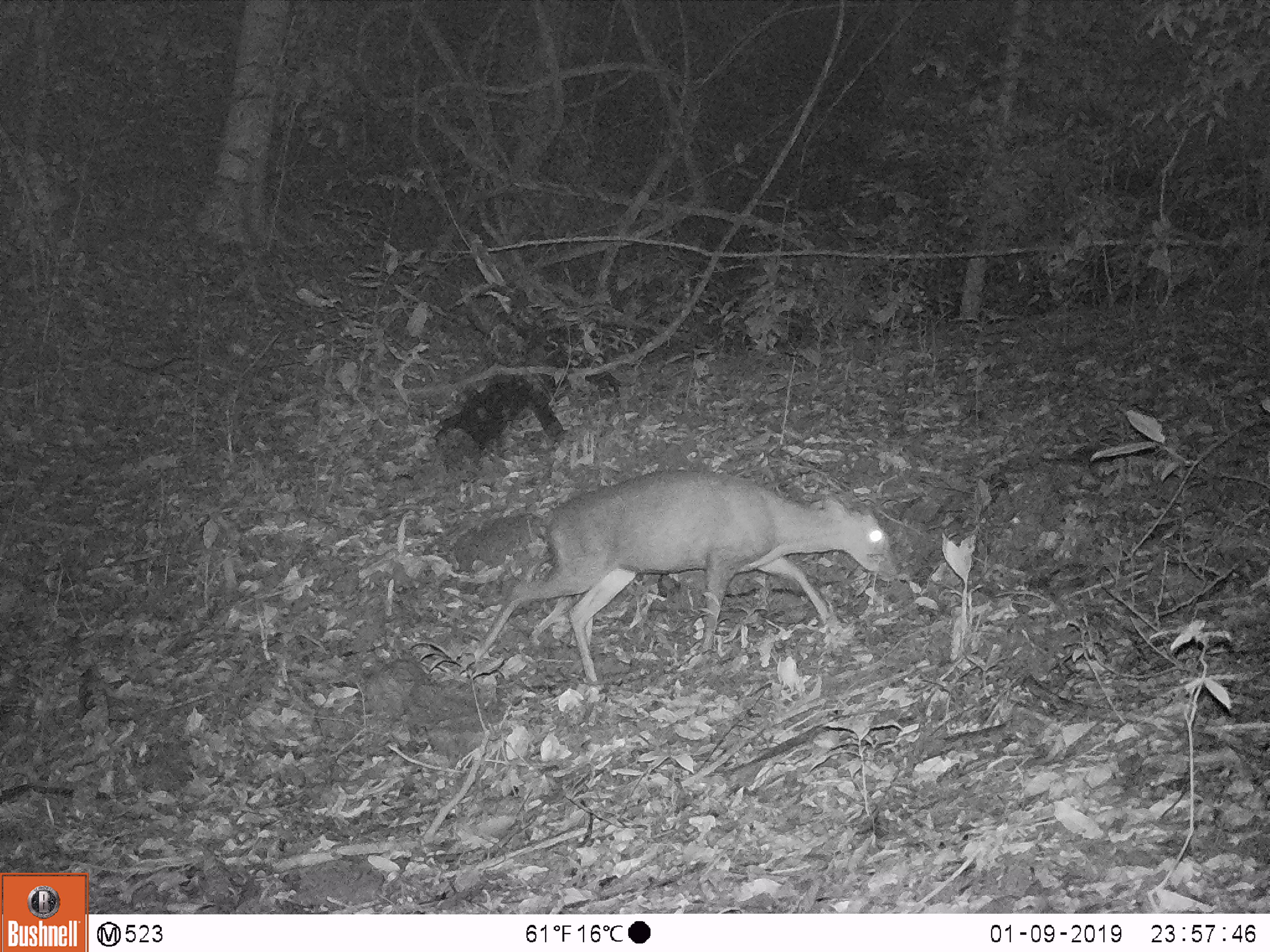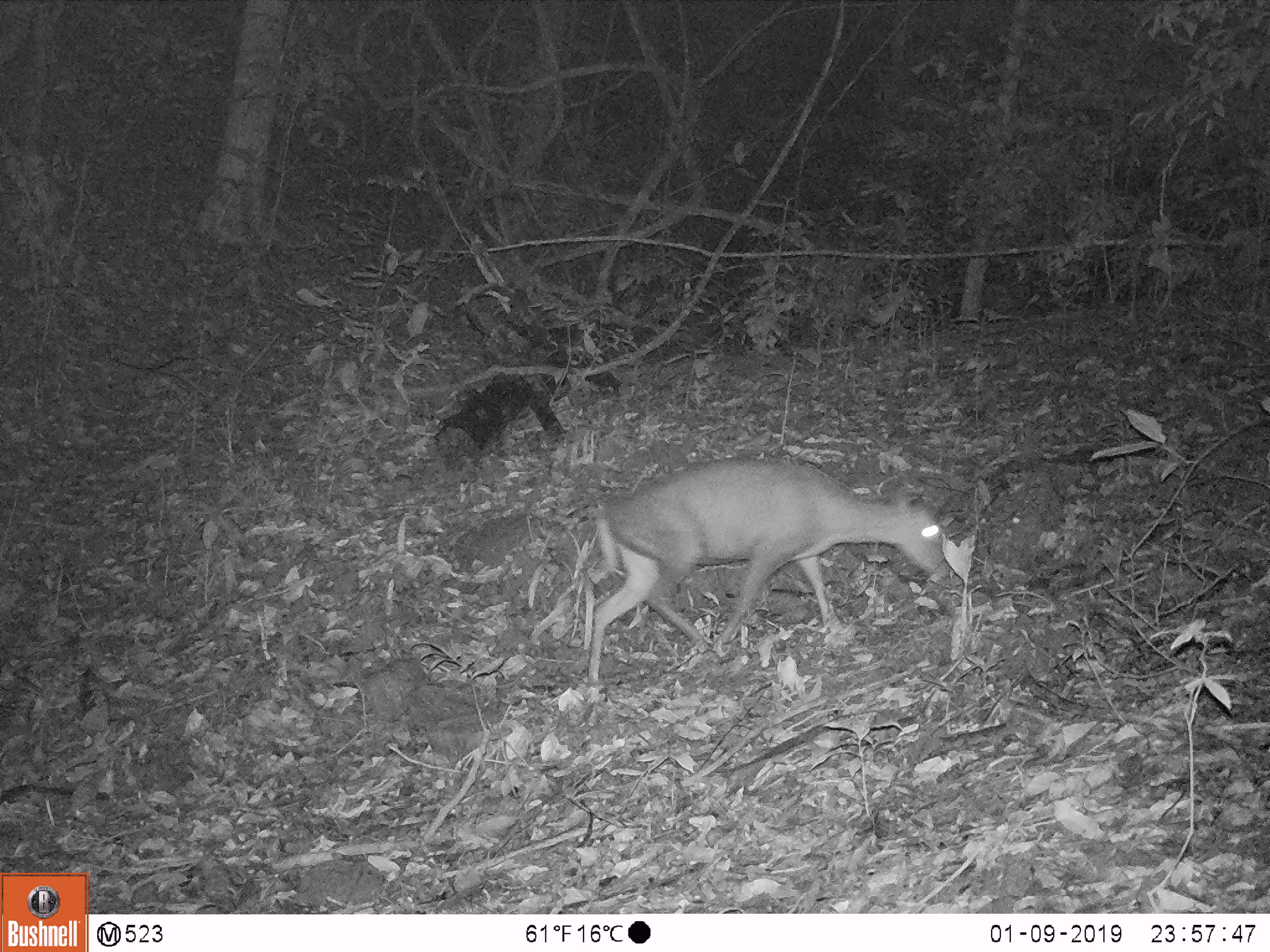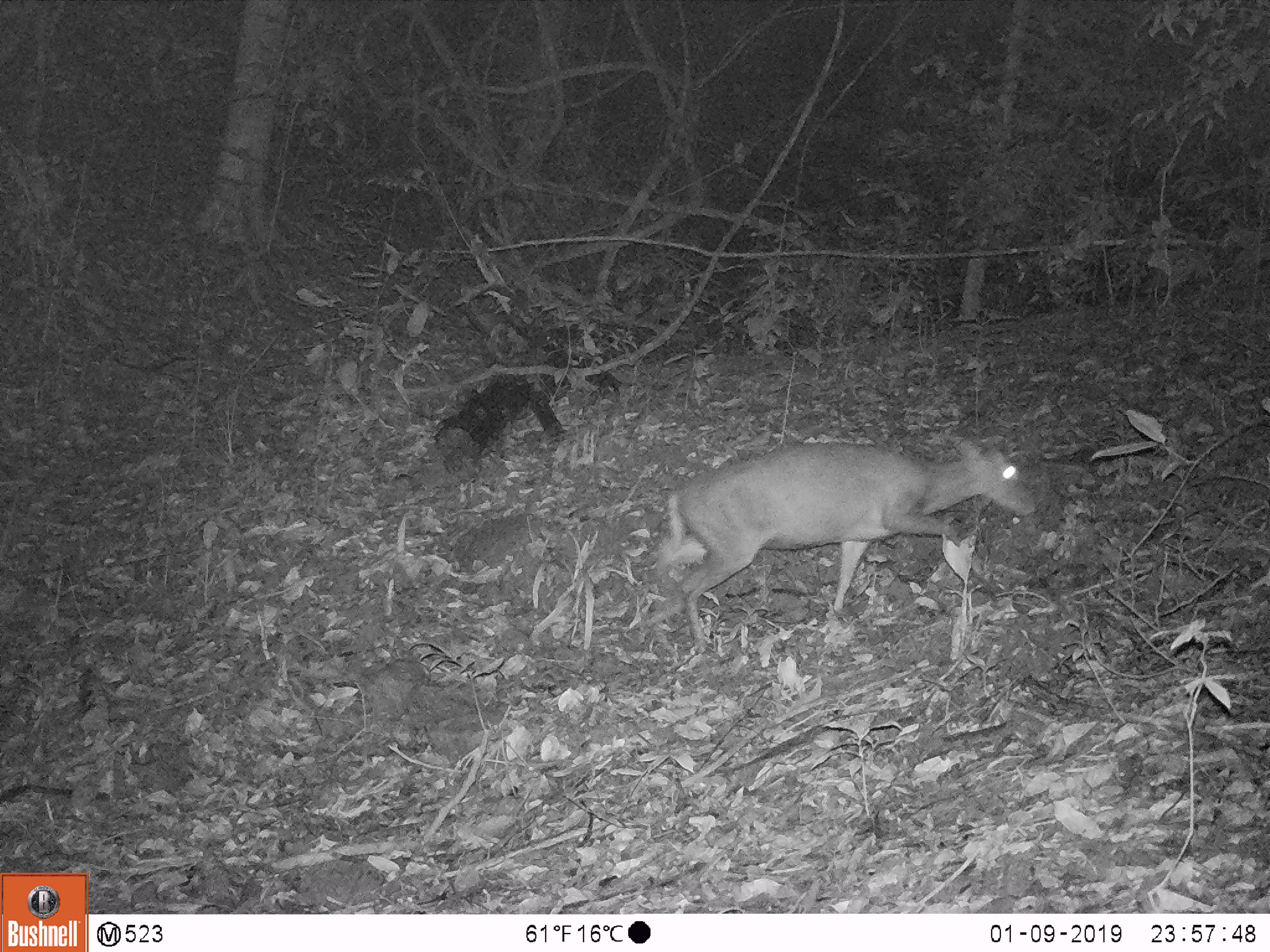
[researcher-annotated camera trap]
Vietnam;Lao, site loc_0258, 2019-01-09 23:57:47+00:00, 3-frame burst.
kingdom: Animalia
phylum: Chordata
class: Mammalia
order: Artiodactyla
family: Cervidae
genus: Muntiacus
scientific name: Muntiacus rooseveltorum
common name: roosevelt's muntjac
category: roosevelts muntjac group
Roosevelts muntjac group (roosevelt's muntjac) (Muntiacus rooseveltorum). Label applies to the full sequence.